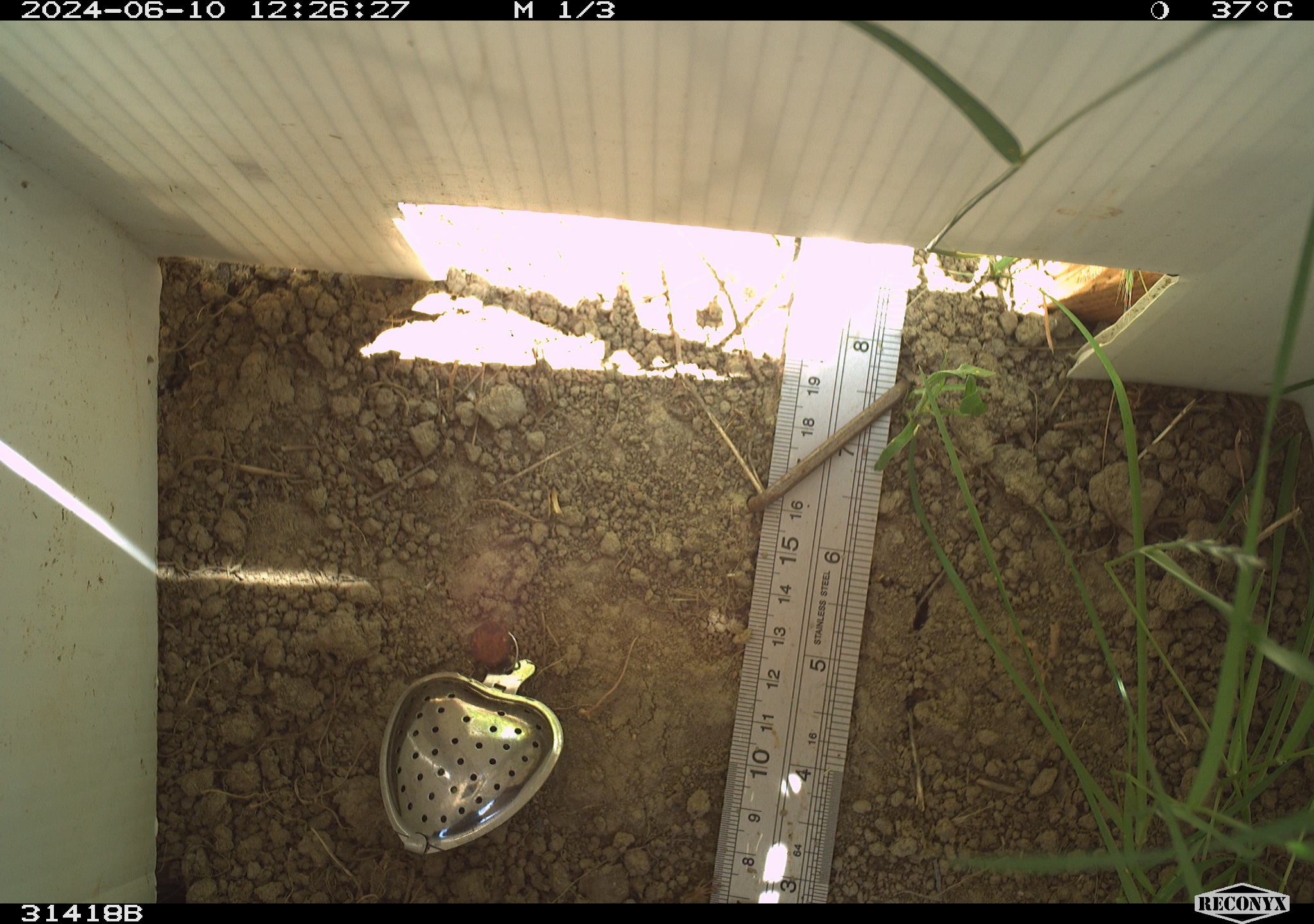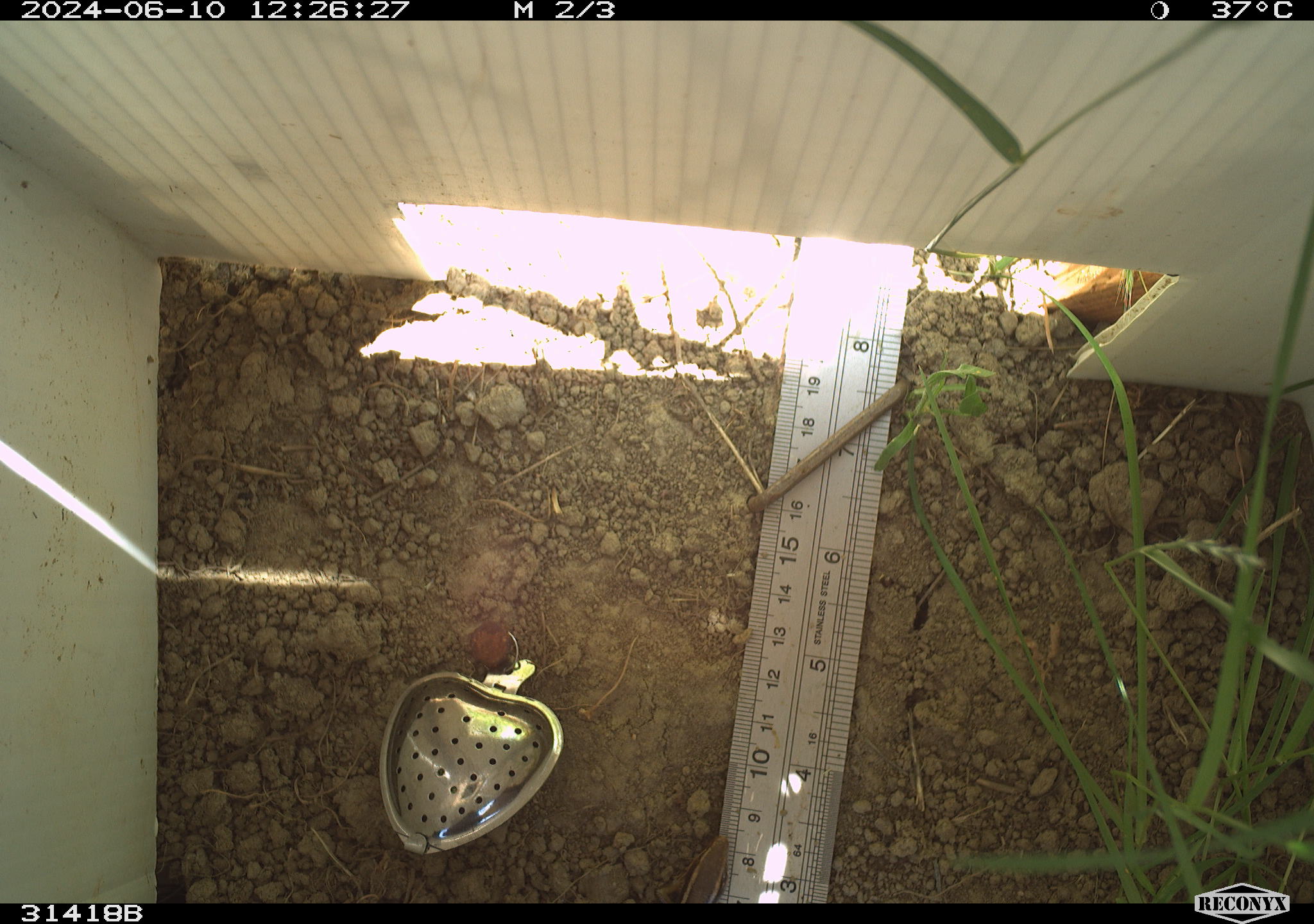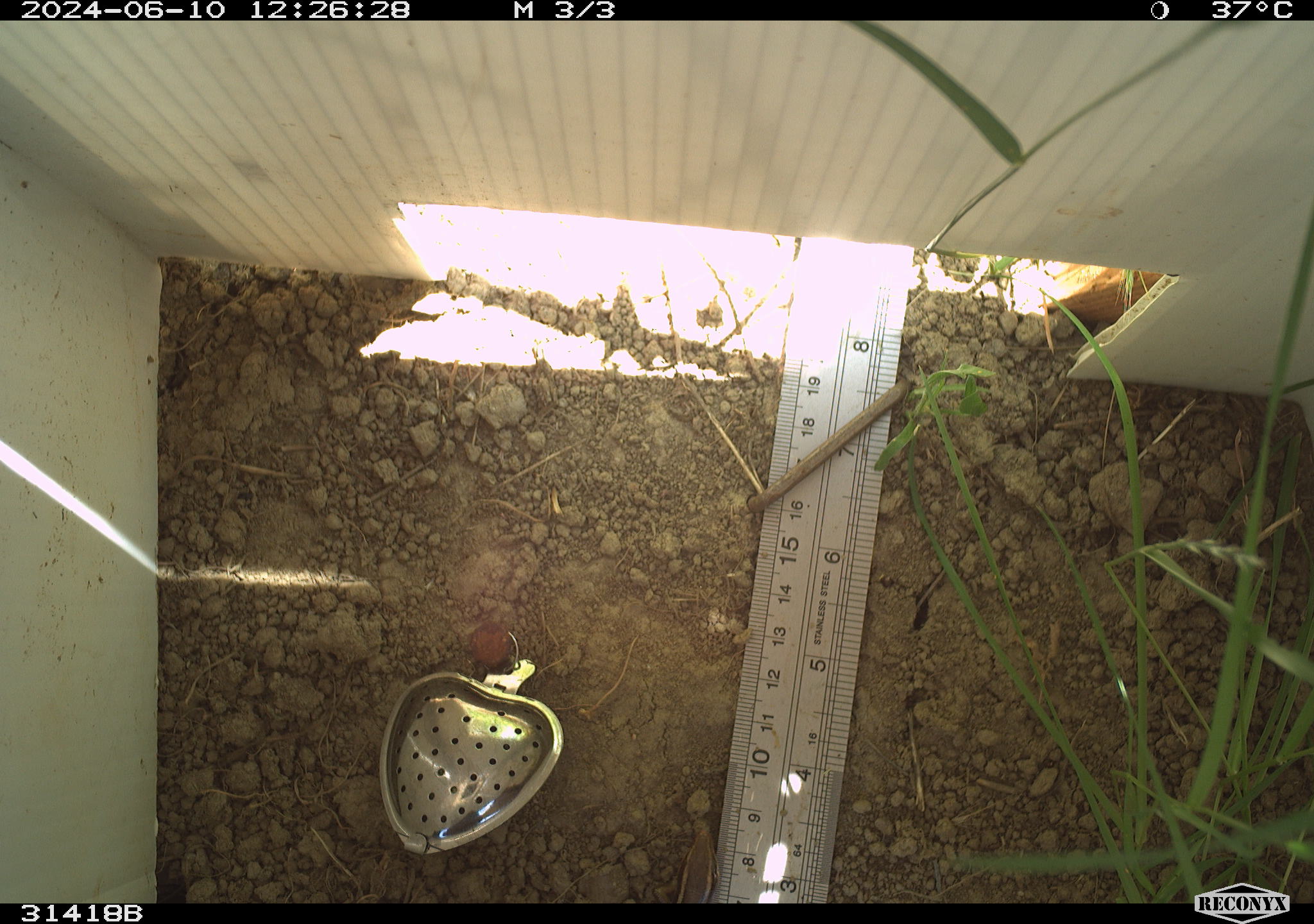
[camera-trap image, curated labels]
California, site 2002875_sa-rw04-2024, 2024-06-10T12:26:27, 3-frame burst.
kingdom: Animalia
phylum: Chordata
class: Reptilia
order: Squamata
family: Scincidae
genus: Plestiodon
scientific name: Plestiodon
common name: blue-tailed skinks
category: plestiodon species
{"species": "plestiodon species (blue-tailed skinks) (Plestiodon)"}